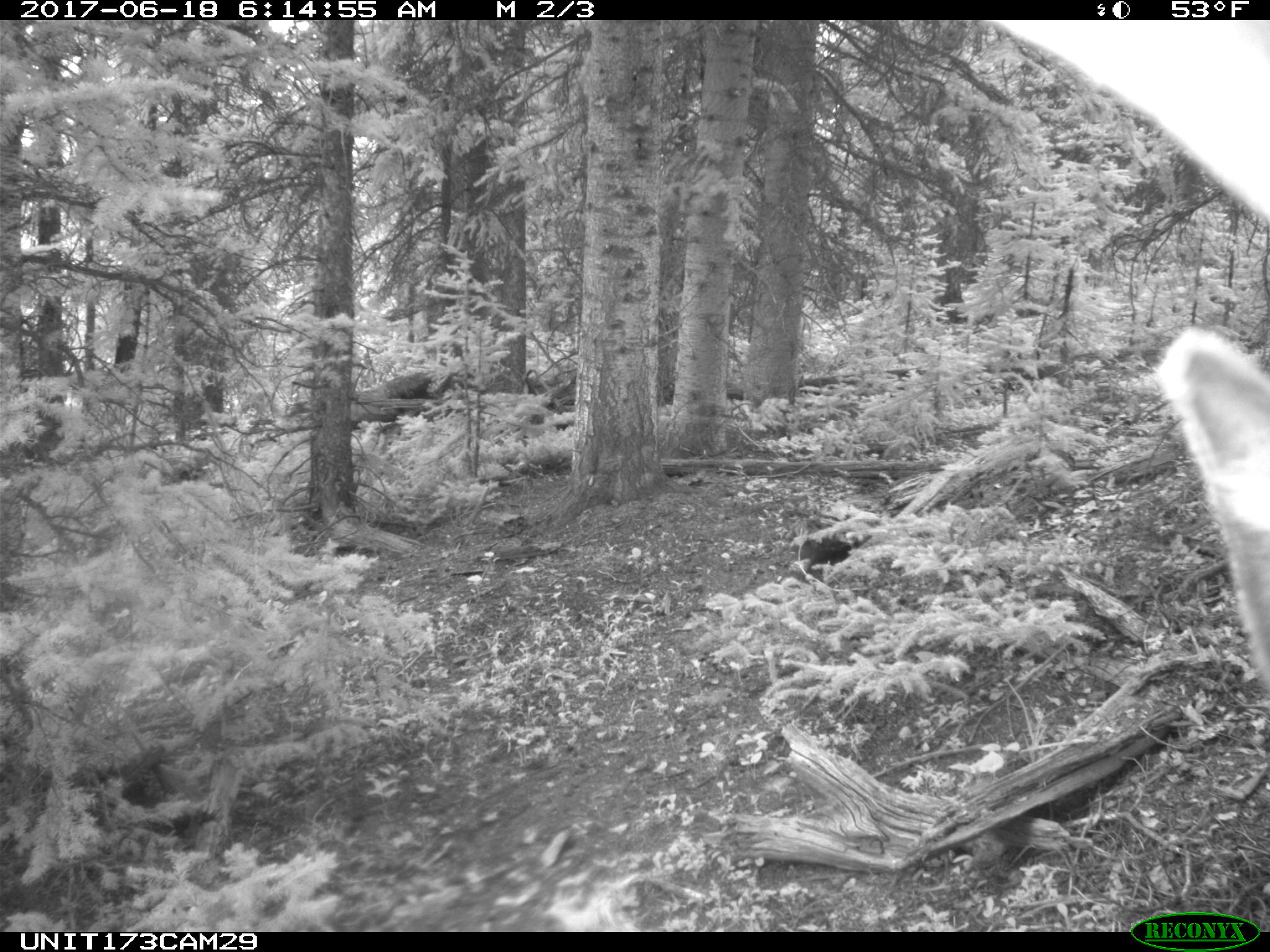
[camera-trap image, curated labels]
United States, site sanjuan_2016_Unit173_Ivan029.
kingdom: Animalia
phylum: Chordata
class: Mammalia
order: Artiodactyla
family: Cervidae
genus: Cervus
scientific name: Cervus elaphus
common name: red deer